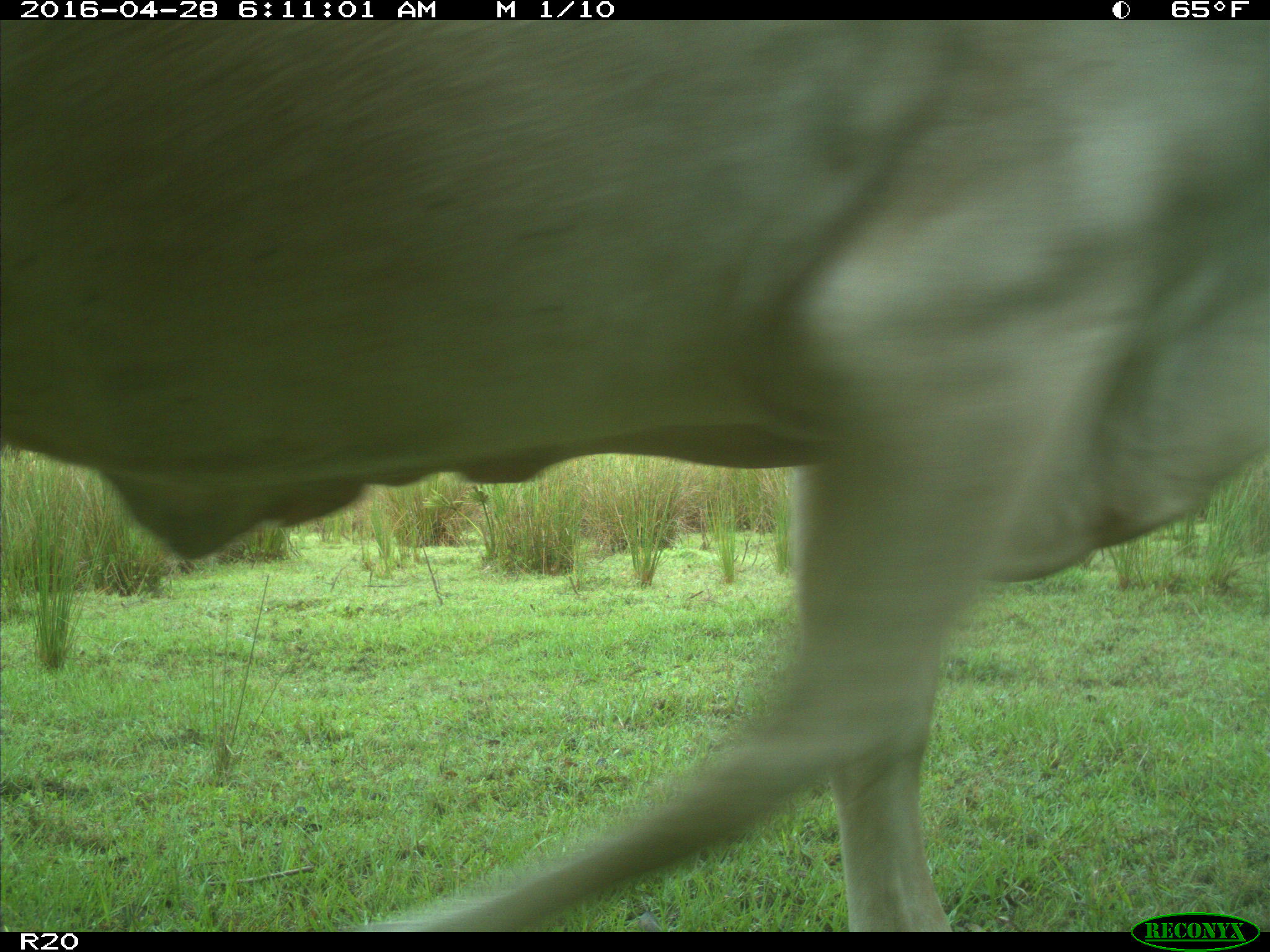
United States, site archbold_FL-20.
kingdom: Animalia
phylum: Chordata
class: Mammalia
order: Artiodactyla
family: Bovidae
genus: Bos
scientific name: Bos taurus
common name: domestic cow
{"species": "Bos taurus (domestic cow)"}